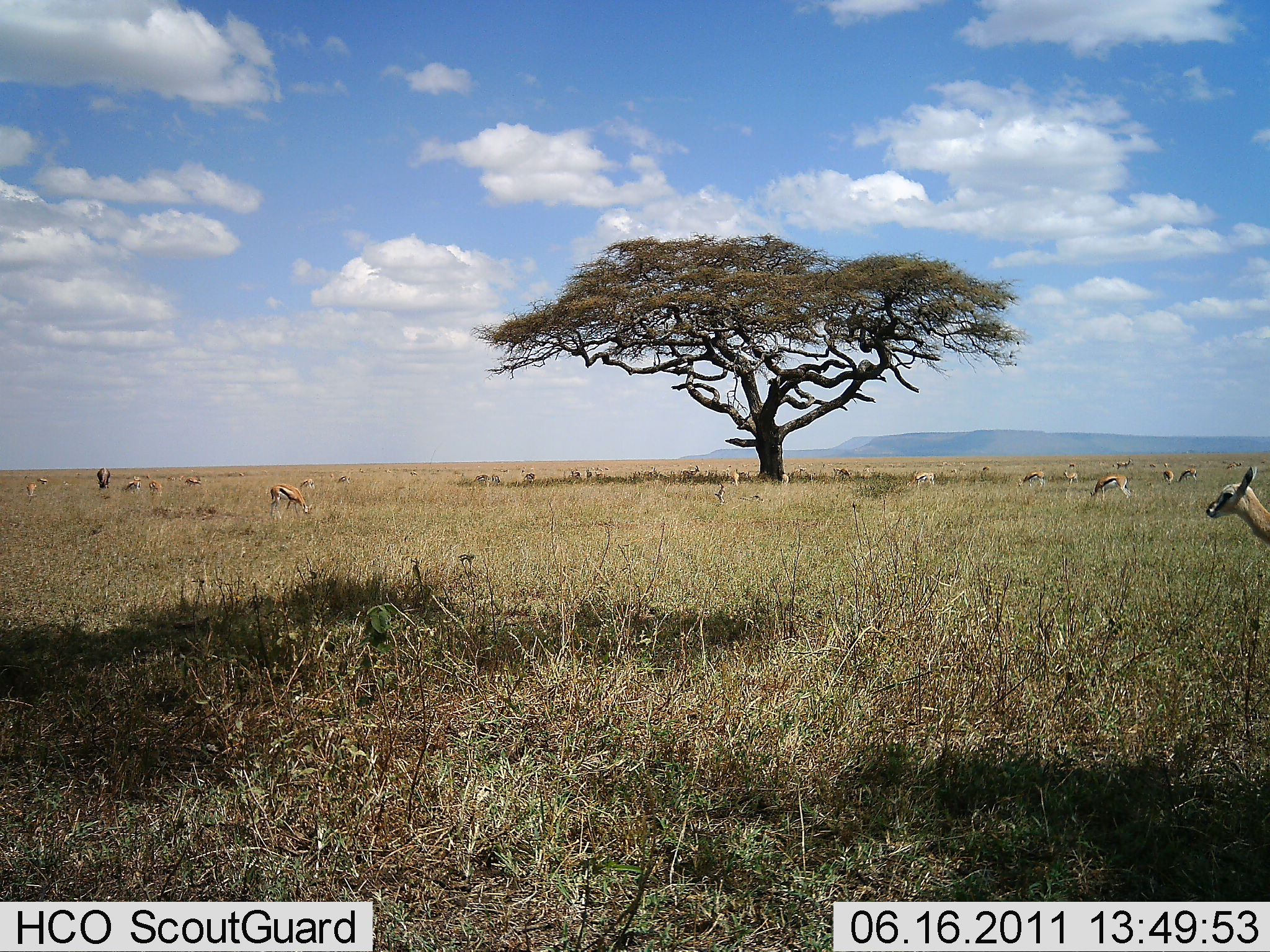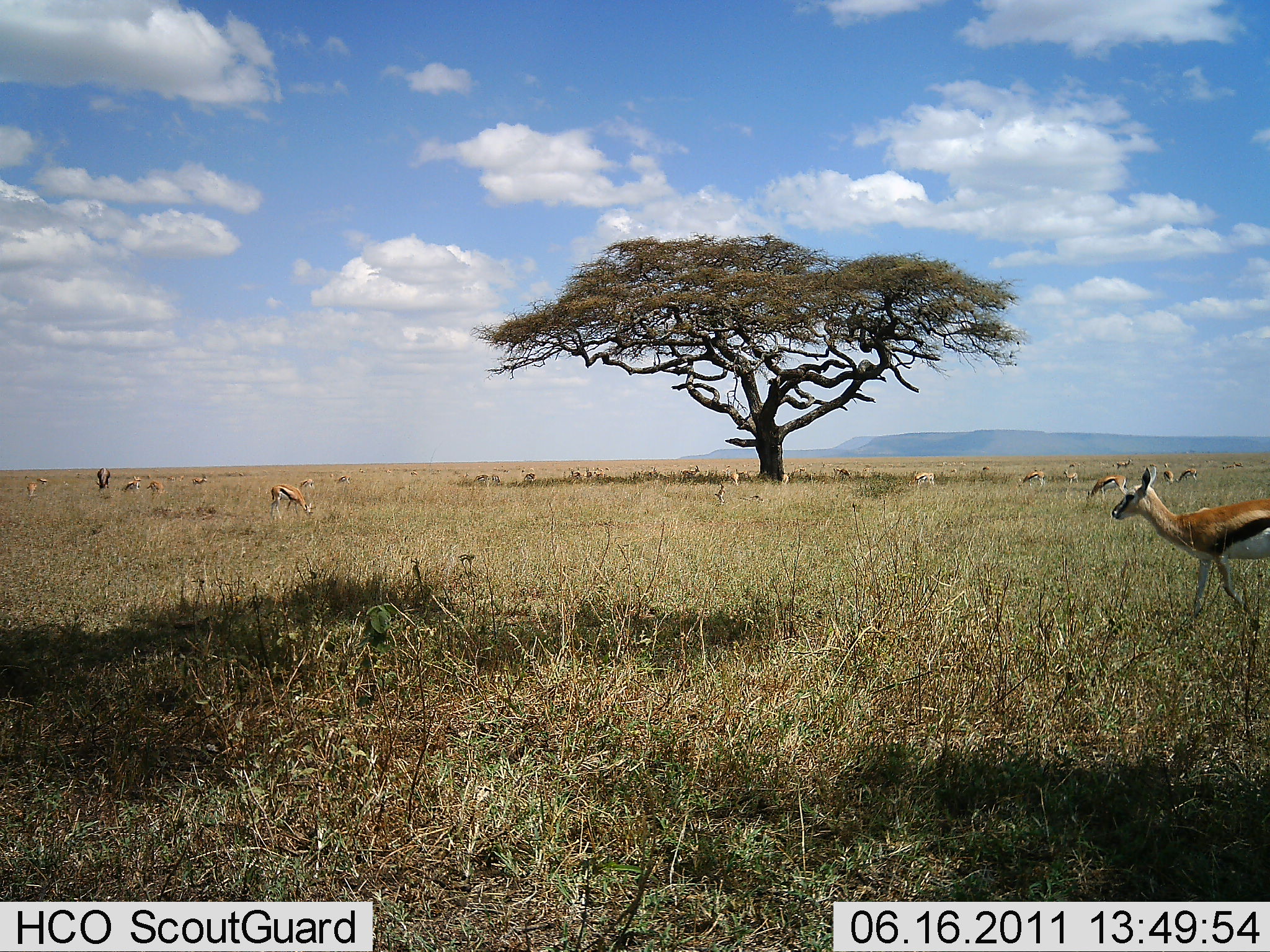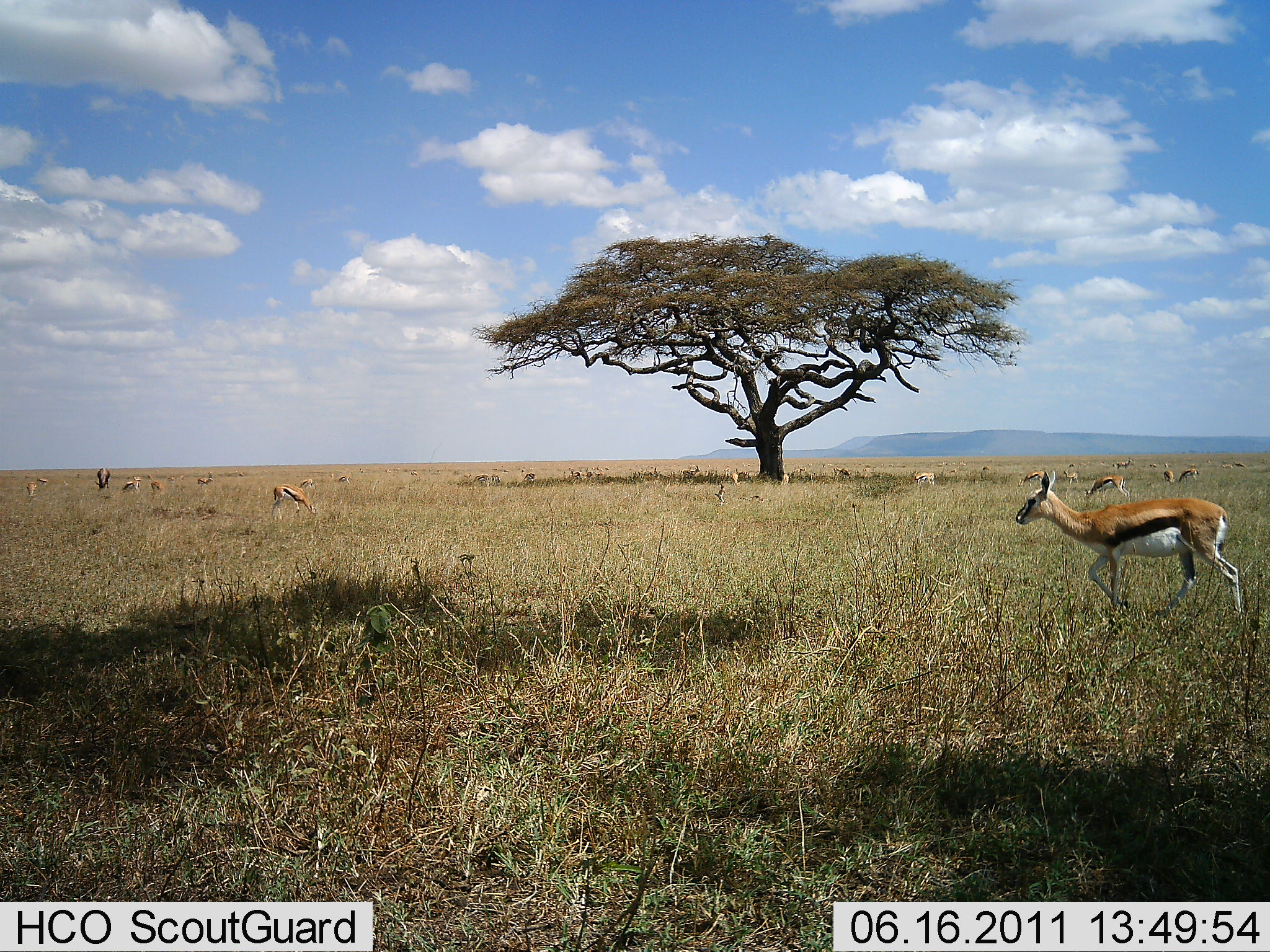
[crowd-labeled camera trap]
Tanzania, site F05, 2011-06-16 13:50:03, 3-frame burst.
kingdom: Animalia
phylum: Chordata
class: Mammalia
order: Artiodactyla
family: Bovidae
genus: Eudorcas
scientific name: Eudorcas thomsonii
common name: thomson's gazelle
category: gazellethomsons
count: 11-50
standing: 50%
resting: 21%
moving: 50%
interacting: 0%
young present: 7%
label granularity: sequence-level